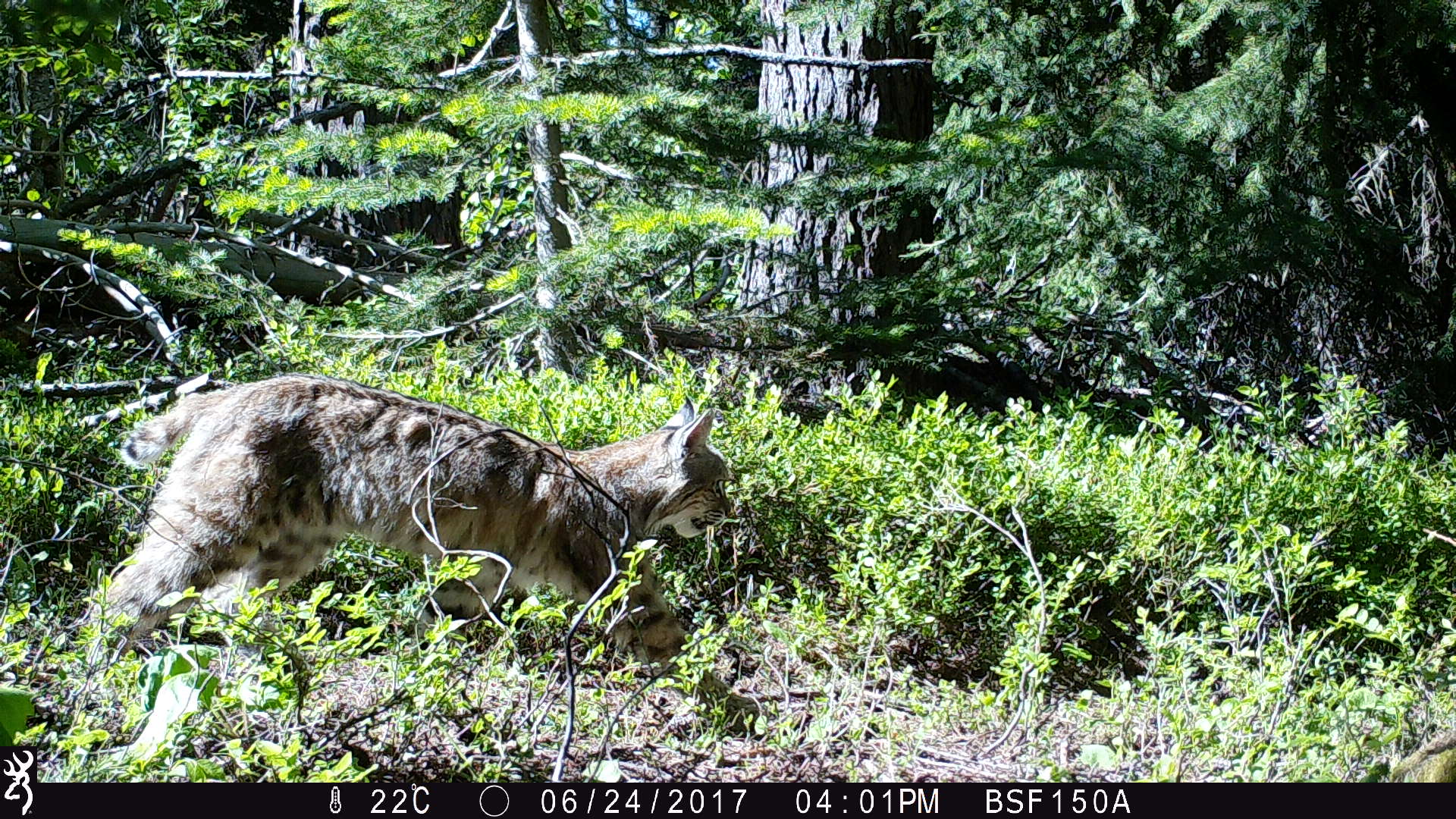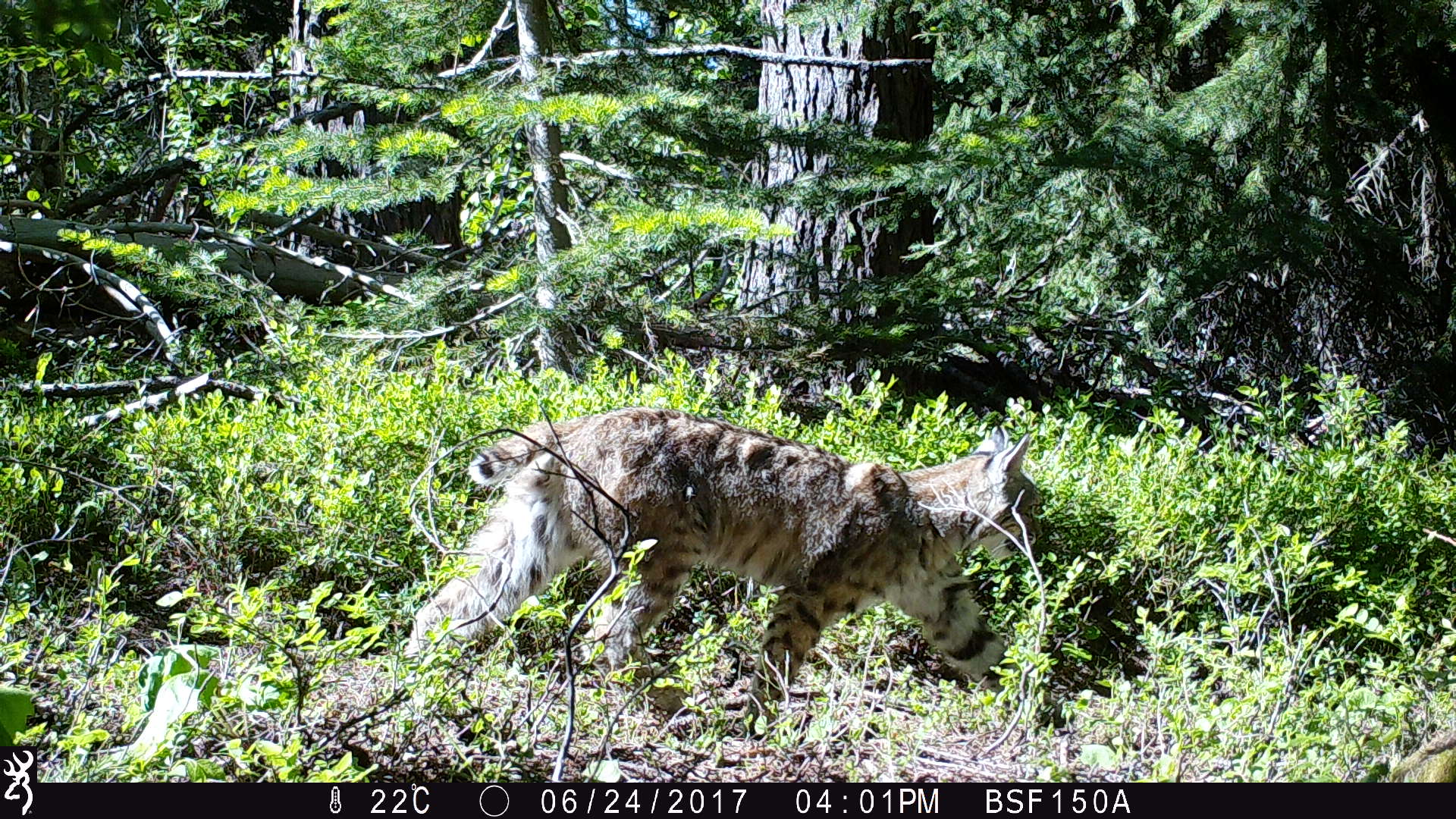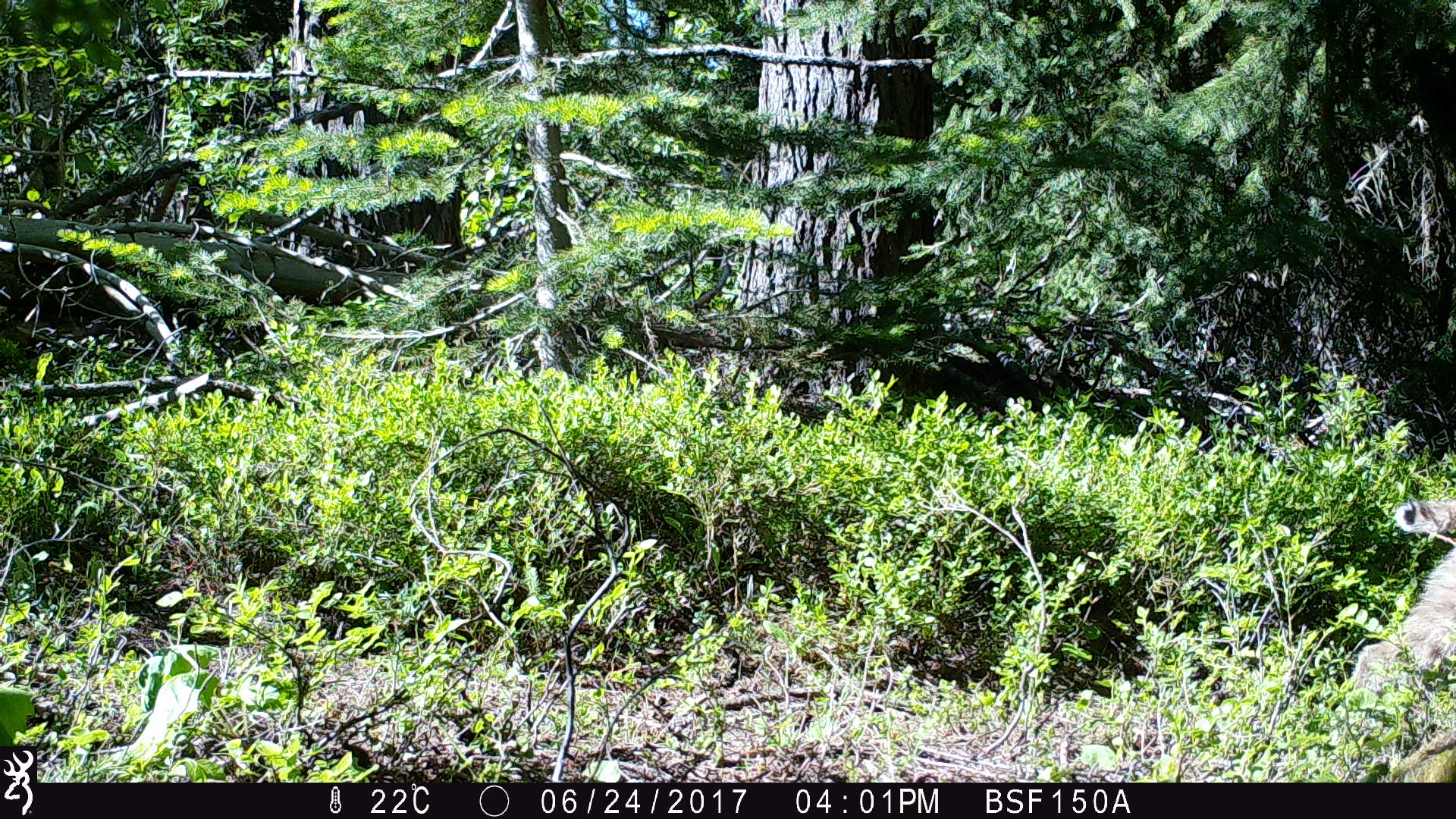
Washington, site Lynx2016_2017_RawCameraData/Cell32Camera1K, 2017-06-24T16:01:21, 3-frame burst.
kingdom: Animalia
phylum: Chordata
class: Mammalia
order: Carnivora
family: Felidae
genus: Lynx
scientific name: Lynx rufus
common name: bobcat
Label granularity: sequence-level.